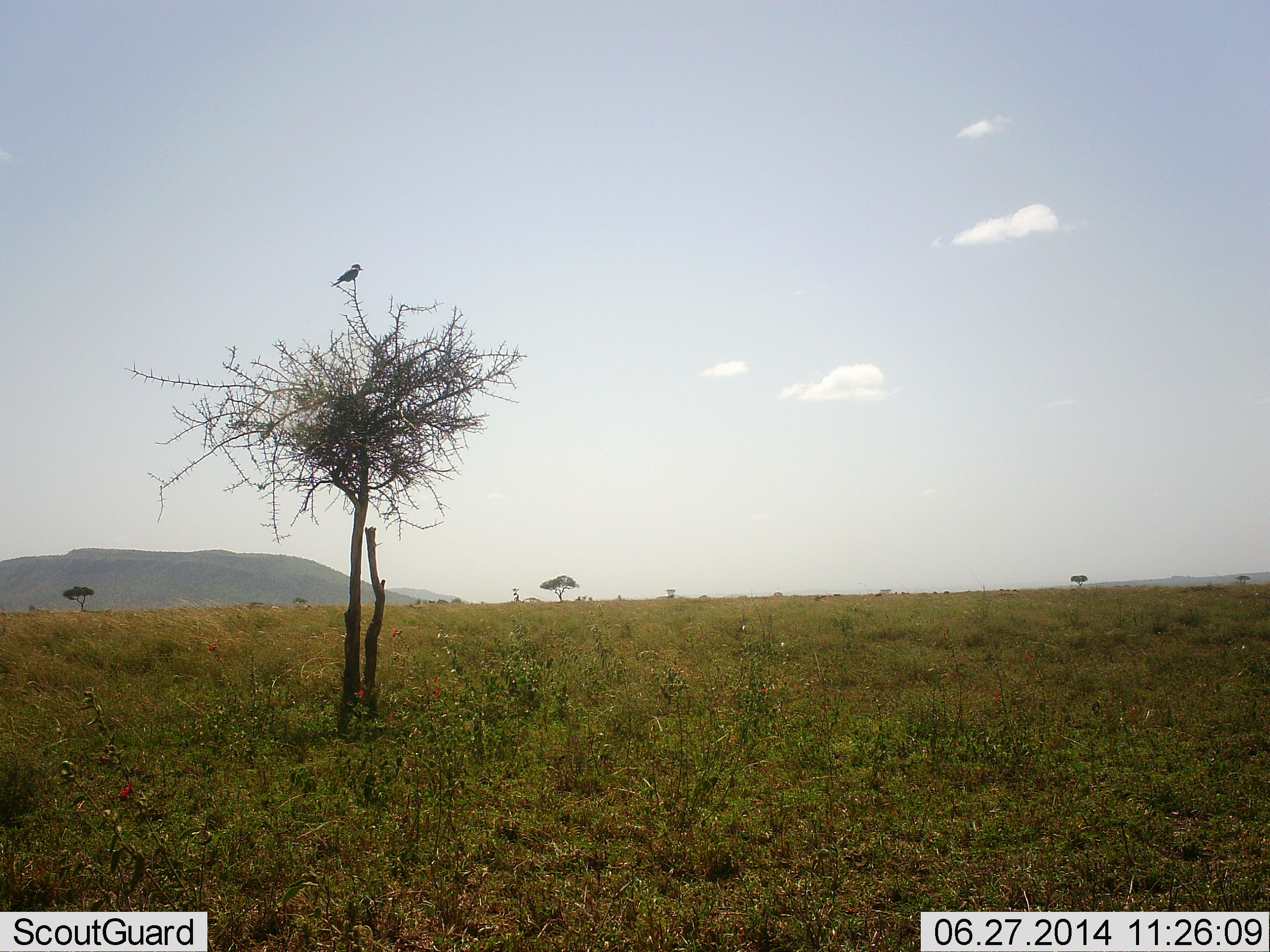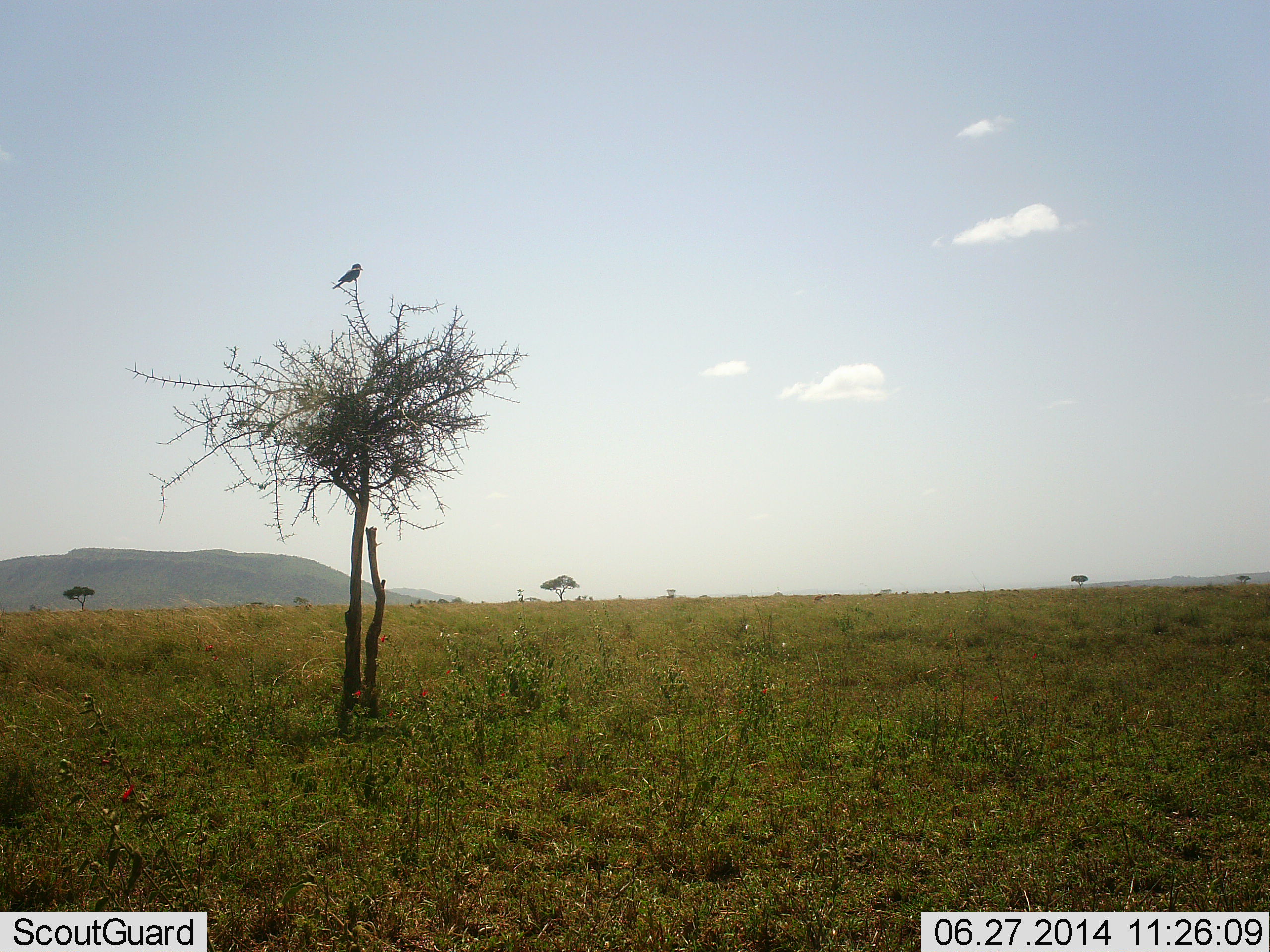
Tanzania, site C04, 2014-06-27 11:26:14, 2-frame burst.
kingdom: Animalia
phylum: Chordata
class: Aves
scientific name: Aves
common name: bird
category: otherbird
Otherbird (bird) (Aves), count 1. Behavior (volunteer vote fractions): standing 20%, resting 80%, moving 0%, interacting 0%. Young present (vote fraction): 0%. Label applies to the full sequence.